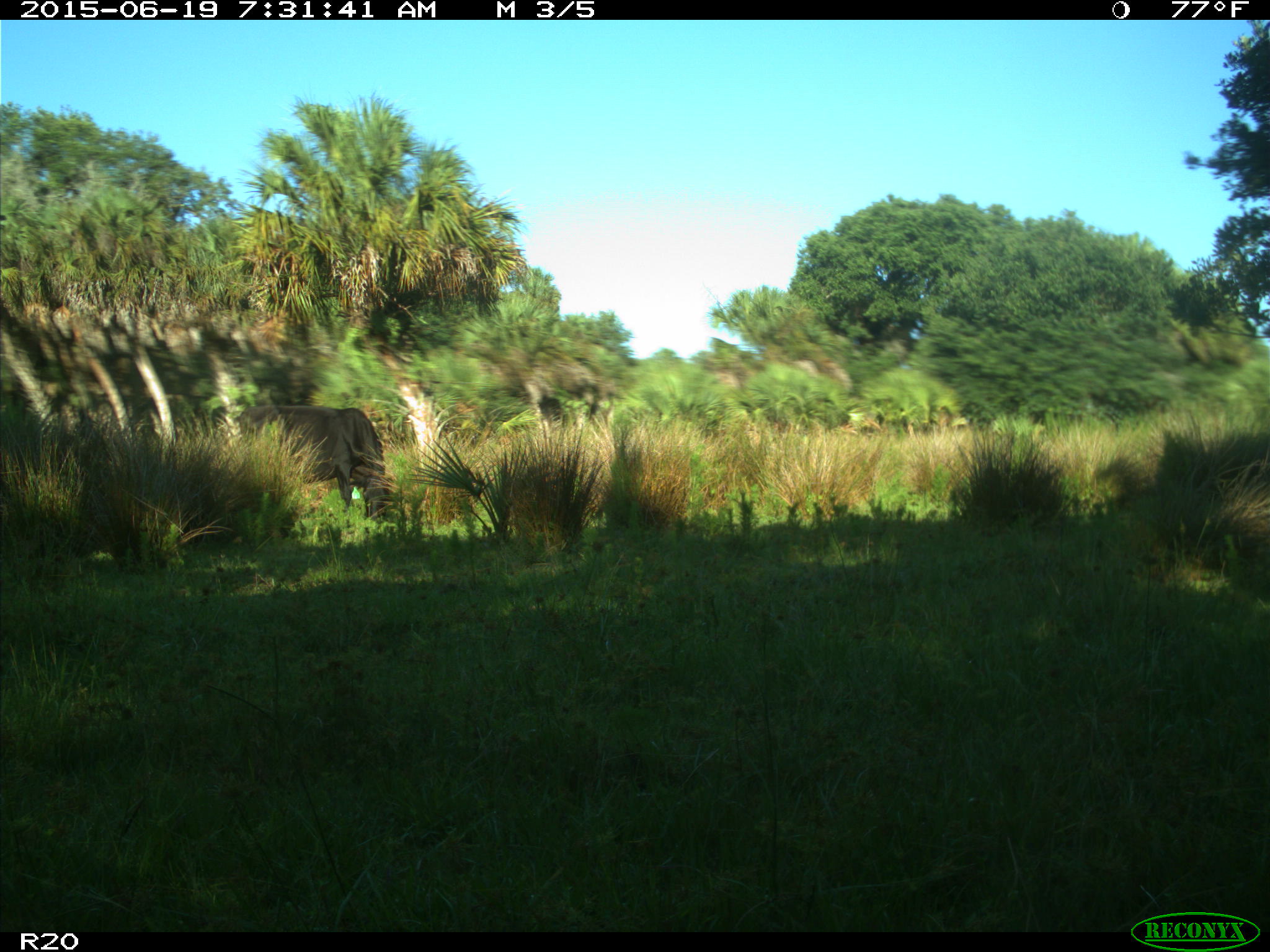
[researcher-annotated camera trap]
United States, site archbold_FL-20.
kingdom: Animalia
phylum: Chordata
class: Mammalia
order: Artiodactyla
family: Bovidae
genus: Bos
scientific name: Bos taurus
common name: domestic cow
Bos taurus (domestic cow).